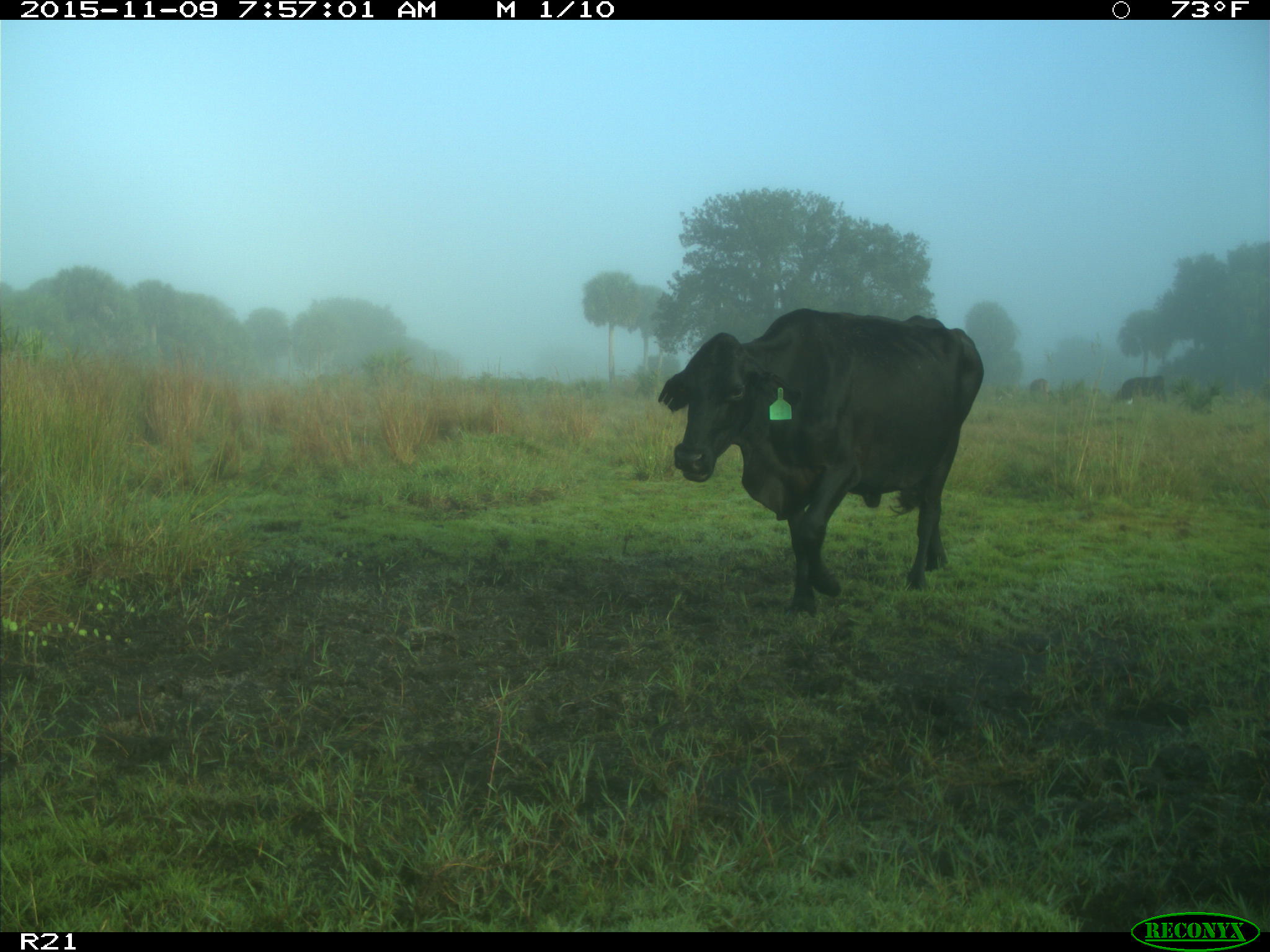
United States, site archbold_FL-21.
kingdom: Animalia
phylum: Chordata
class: Mammalia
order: Artiodactyla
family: Bovidae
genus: Bos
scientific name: Bos taurus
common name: domestic cow